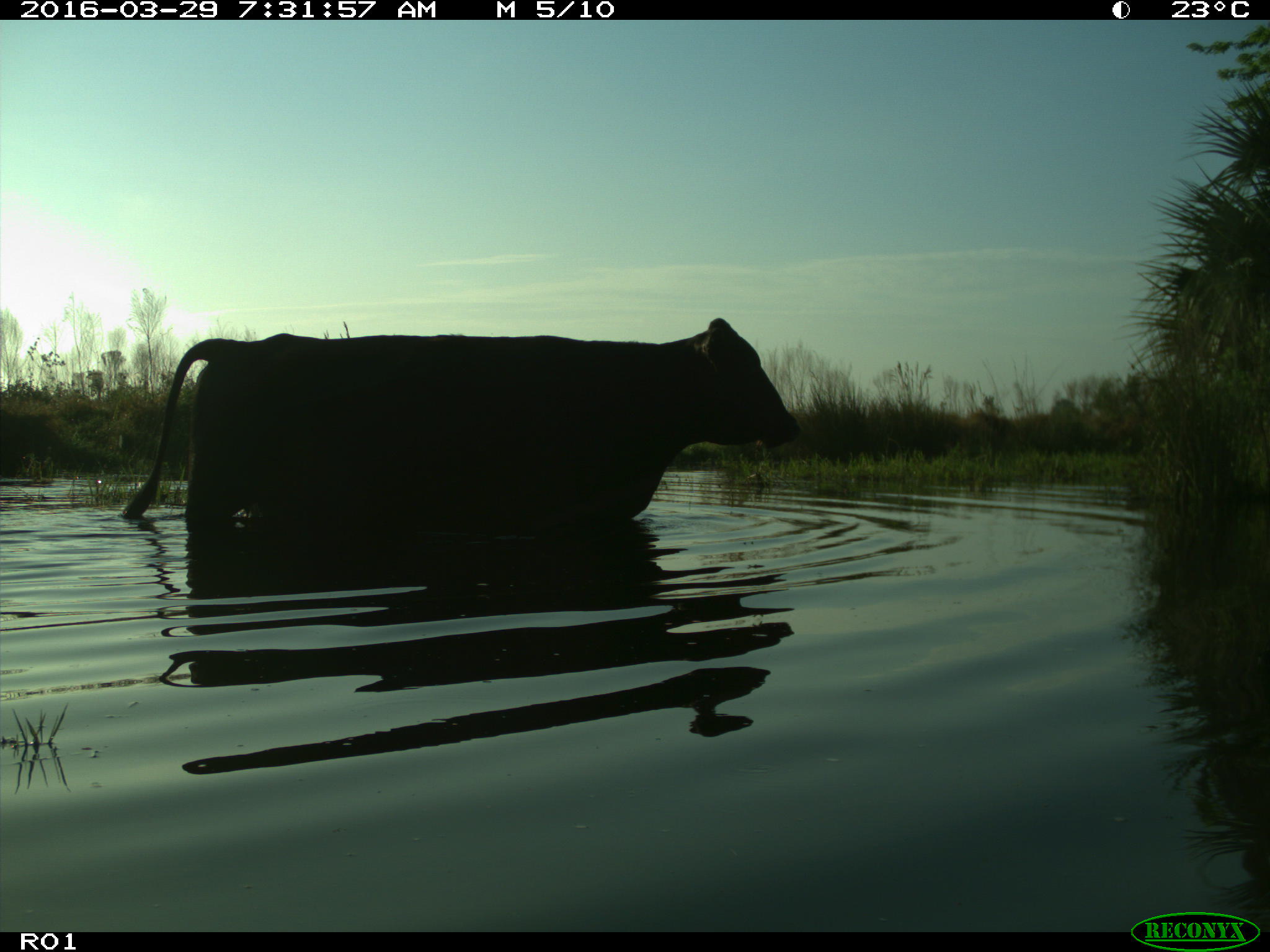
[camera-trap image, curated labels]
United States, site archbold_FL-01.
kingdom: Animalia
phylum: Chordata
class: Mammalia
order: Artiodactyla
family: Bovidae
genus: Bos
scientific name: Bos taurus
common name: domestic cow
Bos taurus (domestic cow).